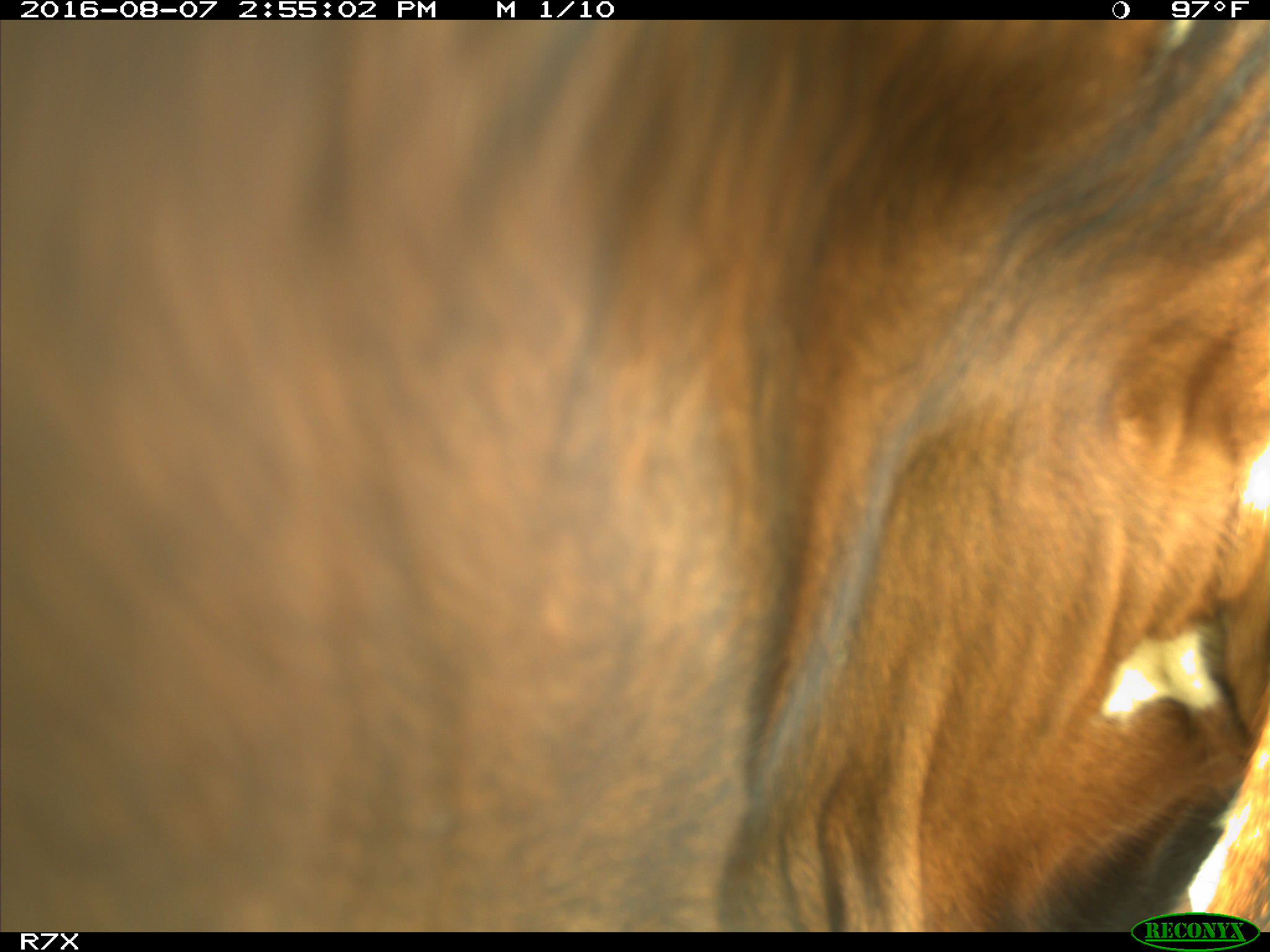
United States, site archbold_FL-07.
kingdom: Animalia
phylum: Chordata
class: Mammalia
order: Artiodactyla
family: Bovidae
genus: Bos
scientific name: Bos taurus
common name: domestic cow